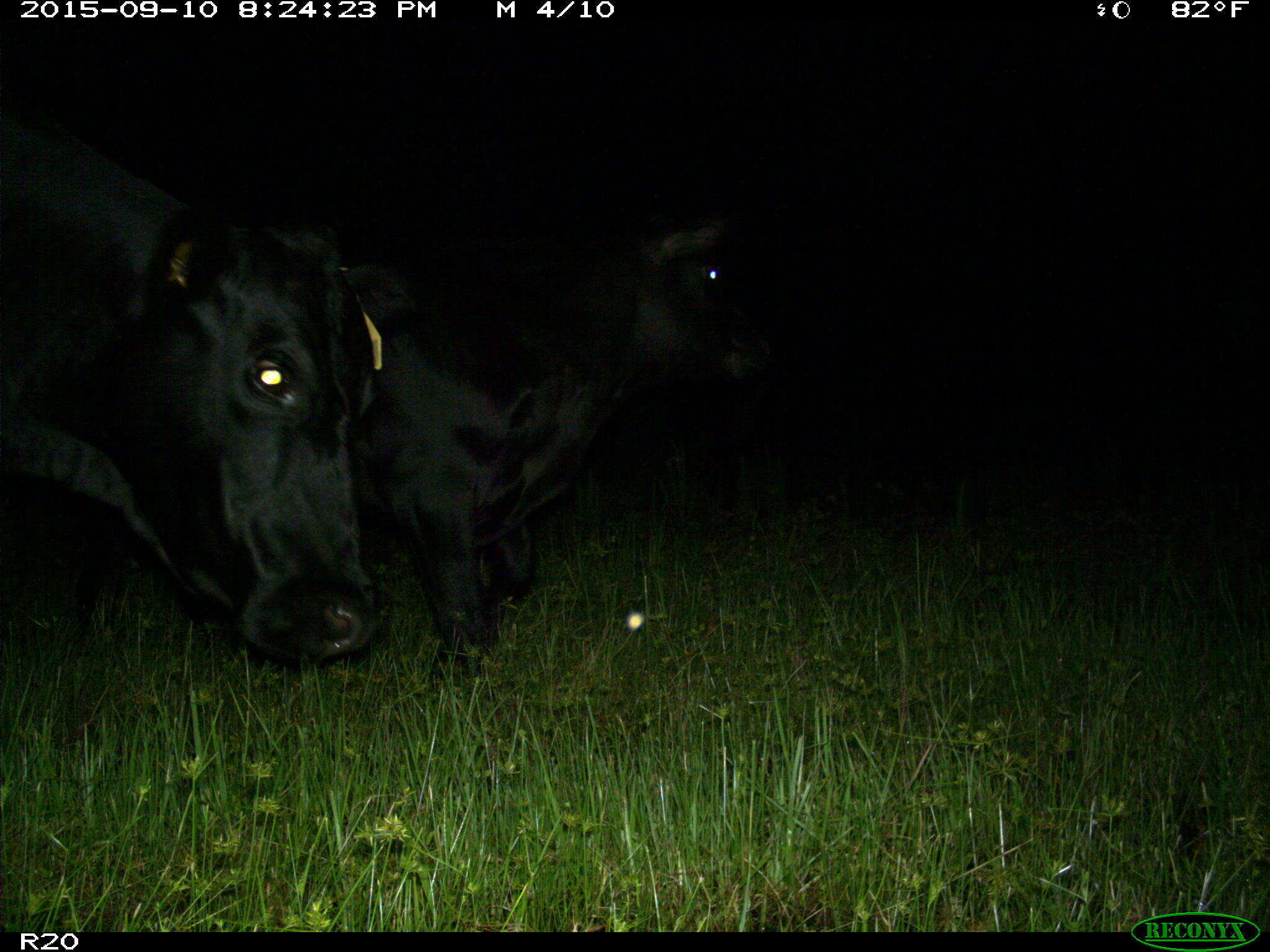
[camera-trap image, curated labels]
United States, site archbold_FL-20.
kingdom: Animalia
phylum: Chordata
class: Mammalia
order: Artiodactyla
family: Bovidae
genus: Bos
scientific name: Bos taurus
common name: domestic cow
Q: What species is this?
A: Bos taurus (domestic cow).